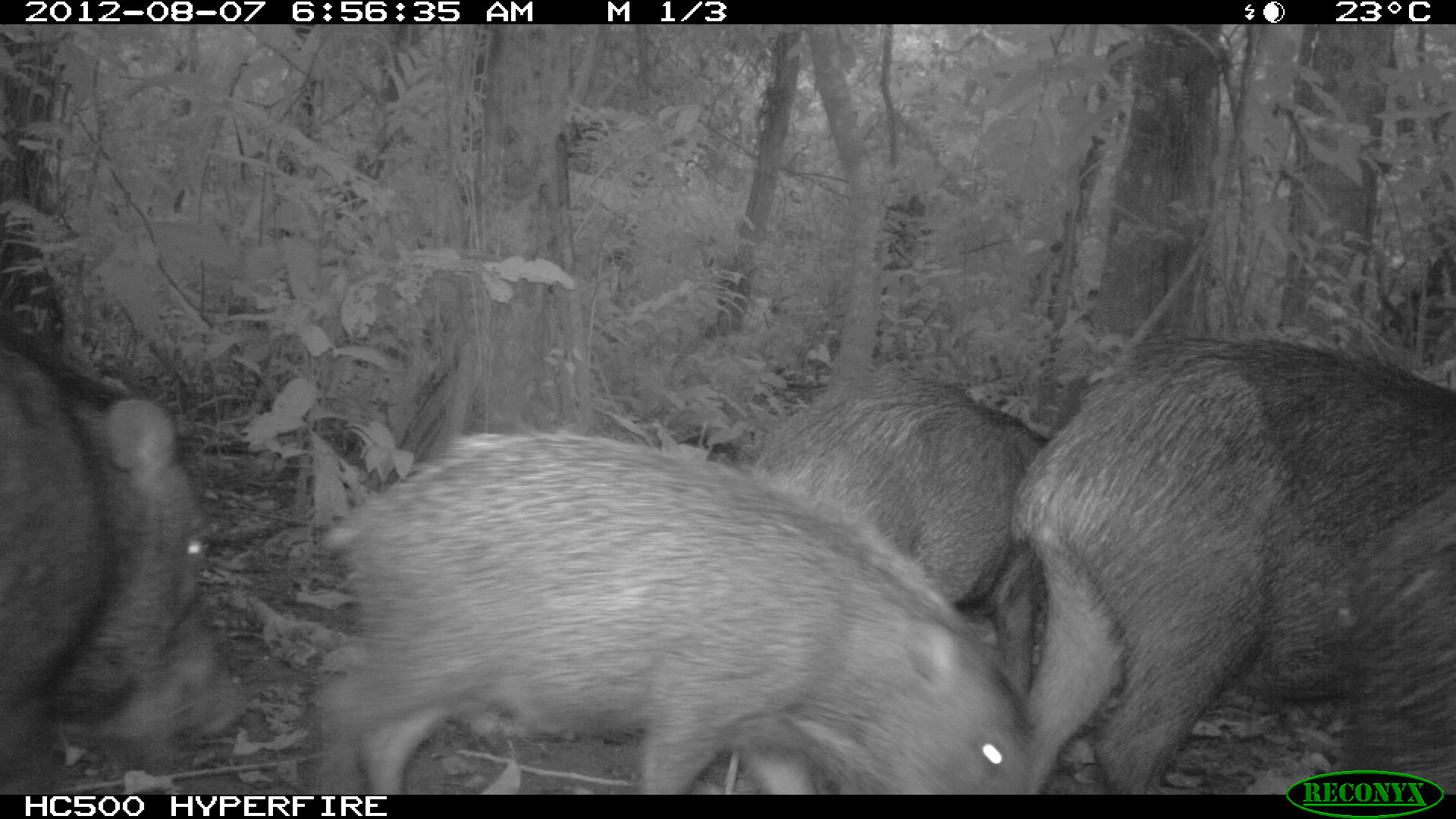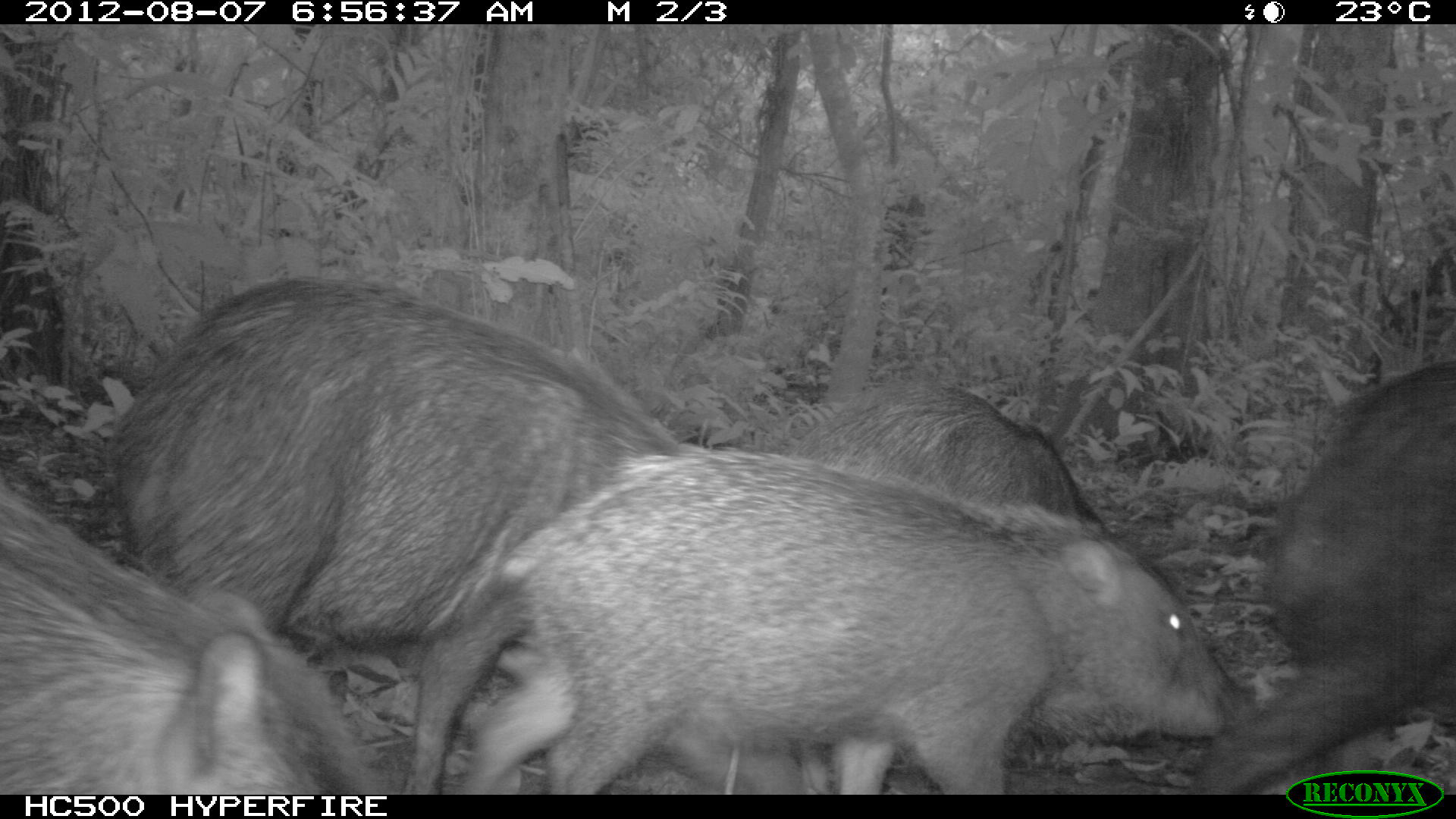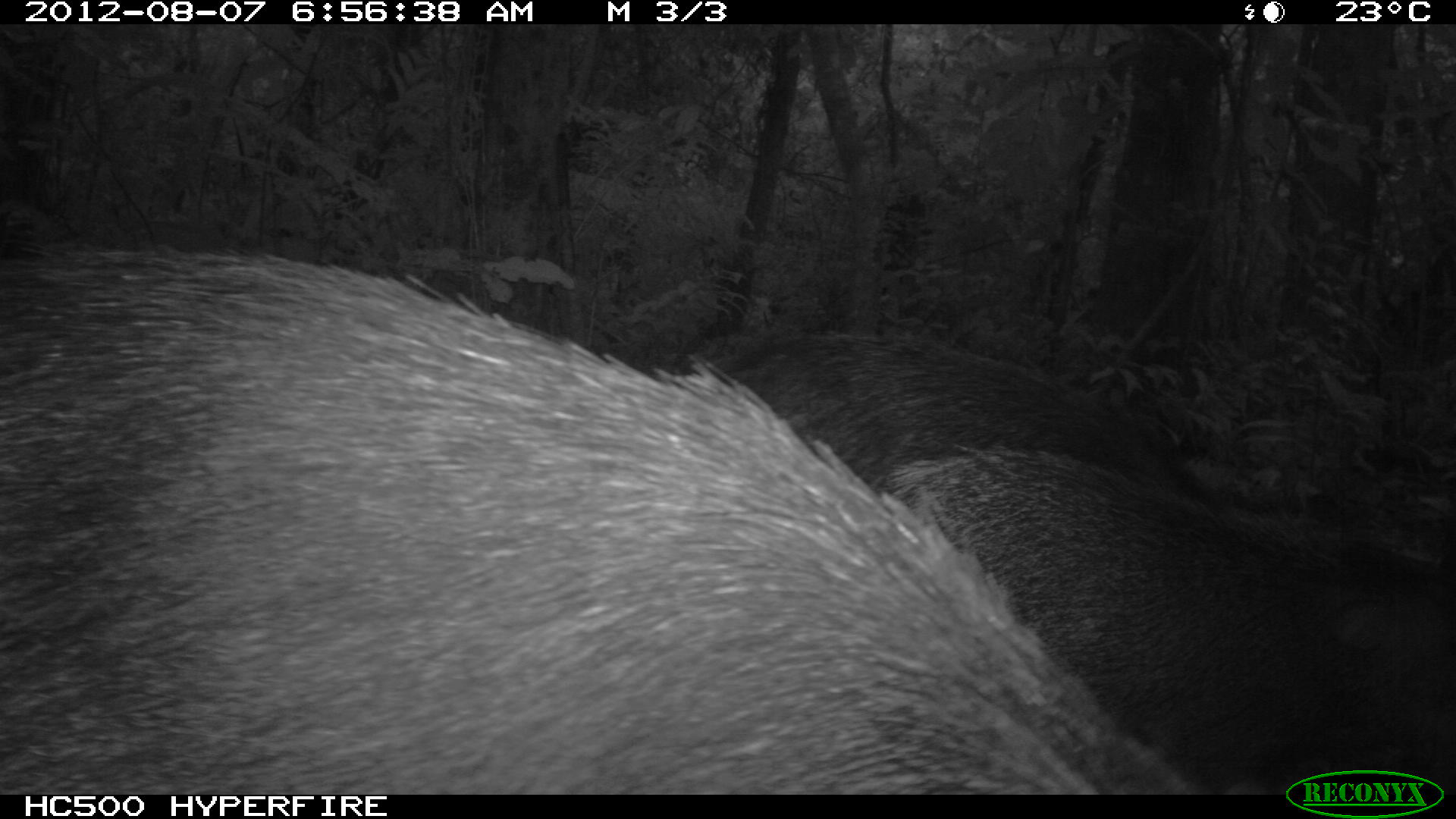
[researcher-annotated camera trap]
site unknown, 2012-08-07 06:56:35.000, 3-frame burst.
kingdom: Animalia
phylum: Chordata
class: Mammalia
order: Artiodactyla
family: Tayassuidae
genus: Tayassu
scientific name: Tayassu pecari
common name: white-lipped peccary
Tayassu pecari (white-lipped peccary).